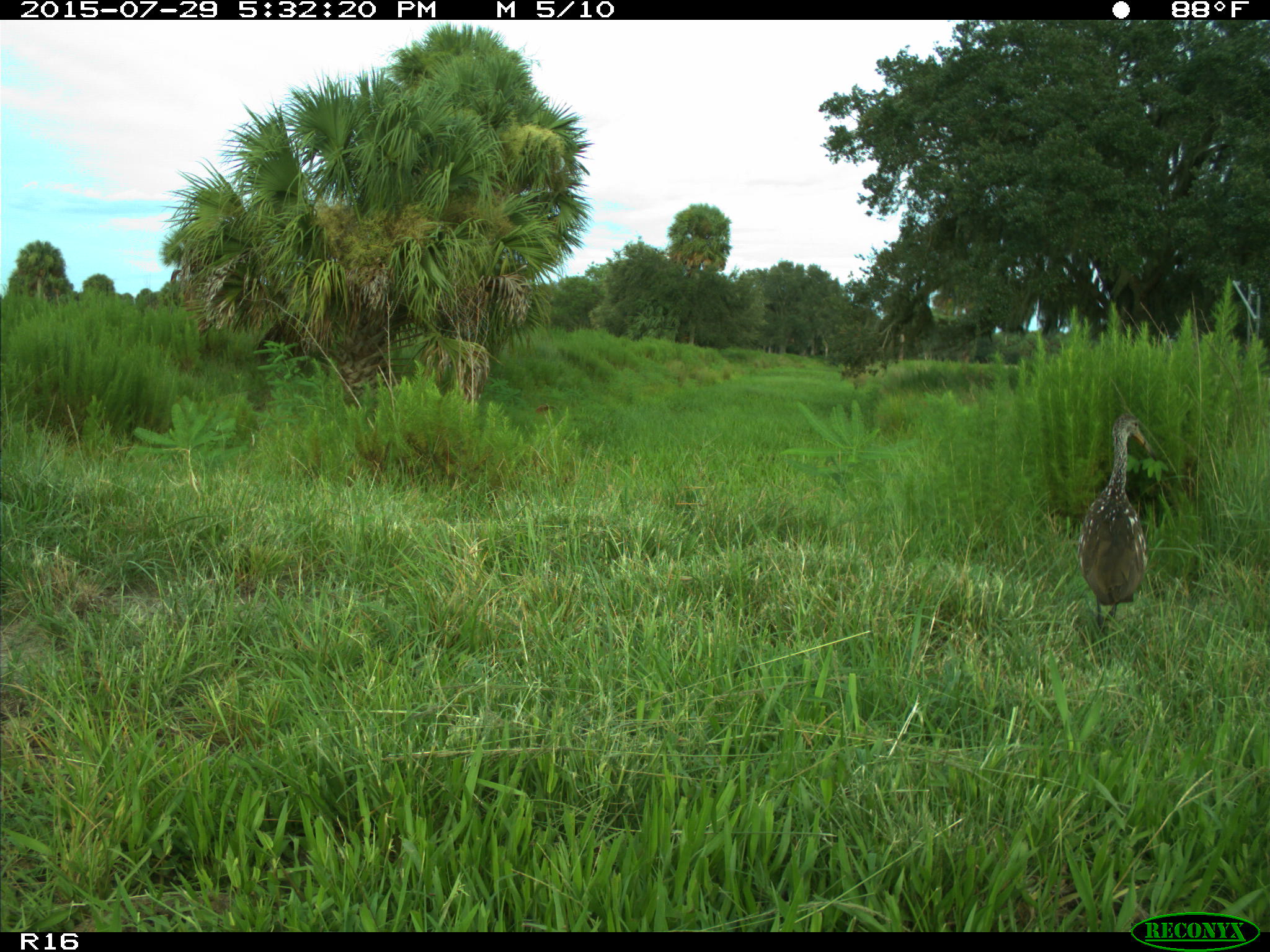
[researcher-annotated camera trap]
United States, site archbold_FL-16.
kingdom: Animalia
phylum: Chordata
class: Aves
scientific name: Aves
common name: birds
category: unidentified bird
Unidentified bird (birds) (Aves).